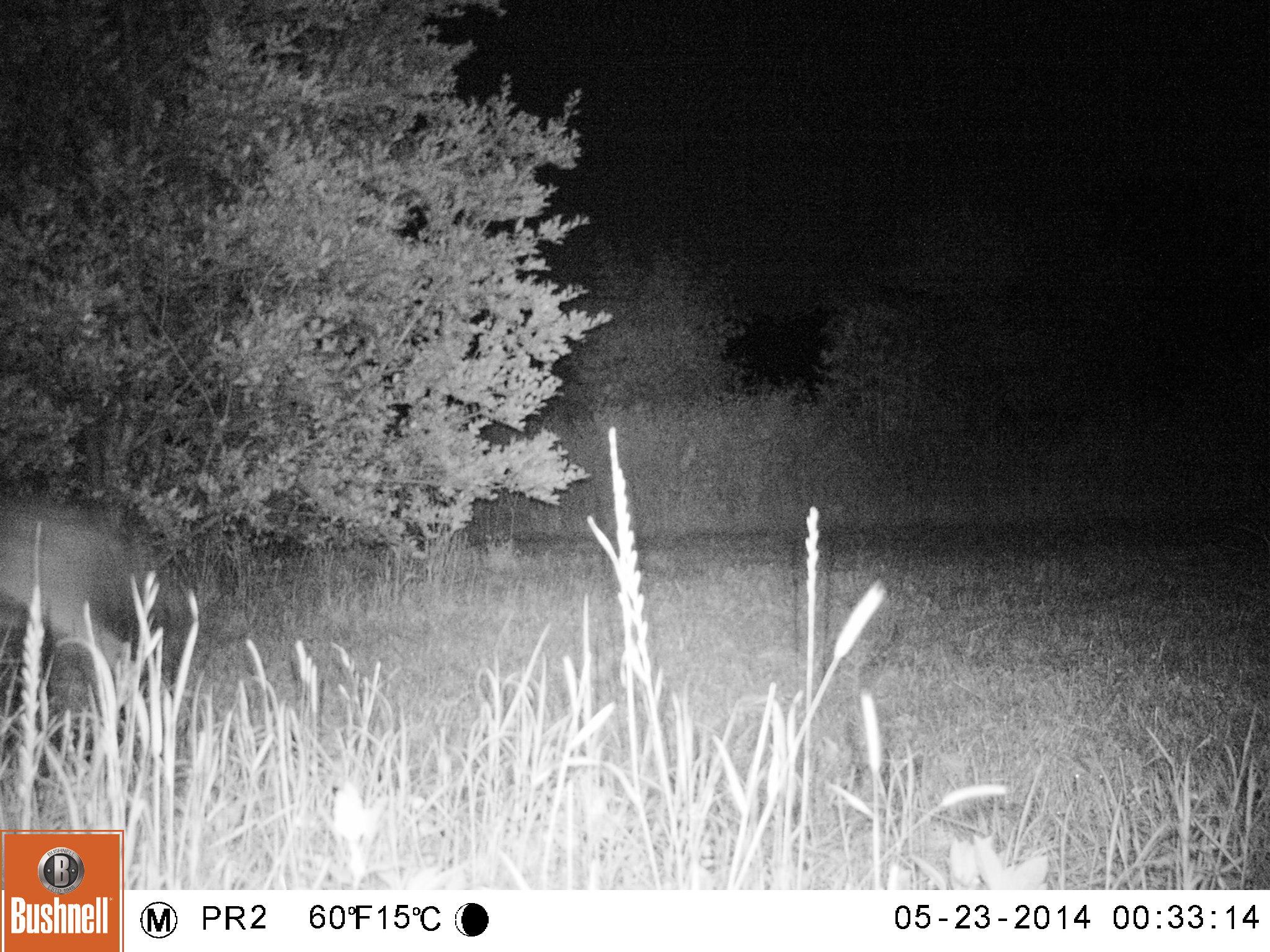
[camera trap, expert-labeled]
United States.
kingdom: Animalia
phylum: Chordata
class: Mammalia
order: Carnivora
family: Canidae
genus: Canis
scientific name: Canis latrans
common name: coyote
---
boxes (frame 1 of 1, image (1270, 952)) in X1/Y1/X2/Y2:
Coyote: 4/471/194/736